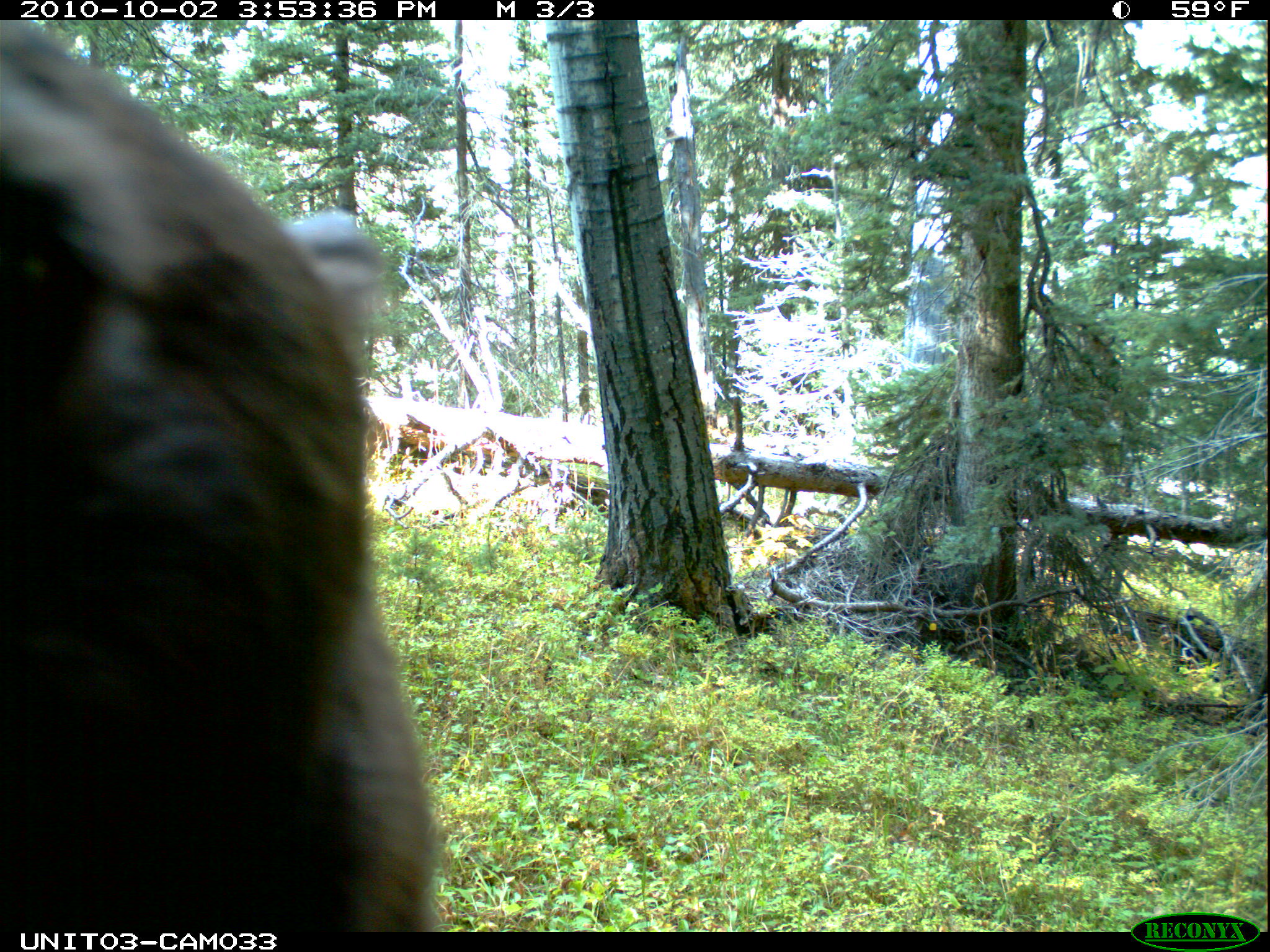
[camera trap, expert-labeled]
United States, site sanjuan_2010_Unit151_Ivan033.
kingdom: Animalia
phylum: Chordata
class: Mammalia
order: Carnivora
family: Ursidae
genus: Ursus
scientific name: Ursus americanus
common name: american black bear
Ursus americanus (american black bear).